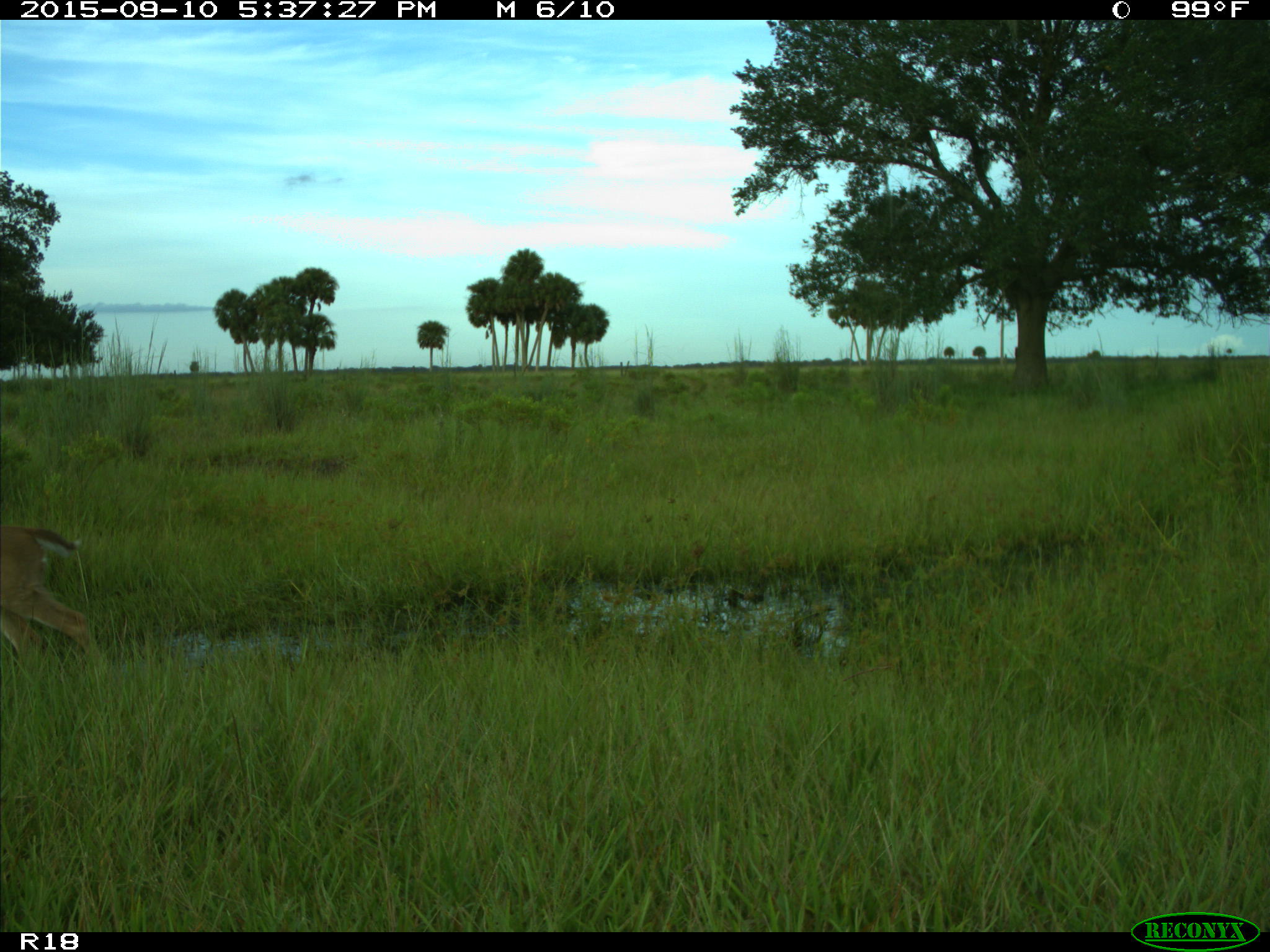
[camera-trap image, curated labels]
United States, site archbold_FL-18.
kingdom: Animalia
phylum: Chordata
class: Mammalia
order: Artiodactyla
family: Cervidae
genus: Odocoileus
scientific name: Odocoileus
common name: deer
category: unidentified deer